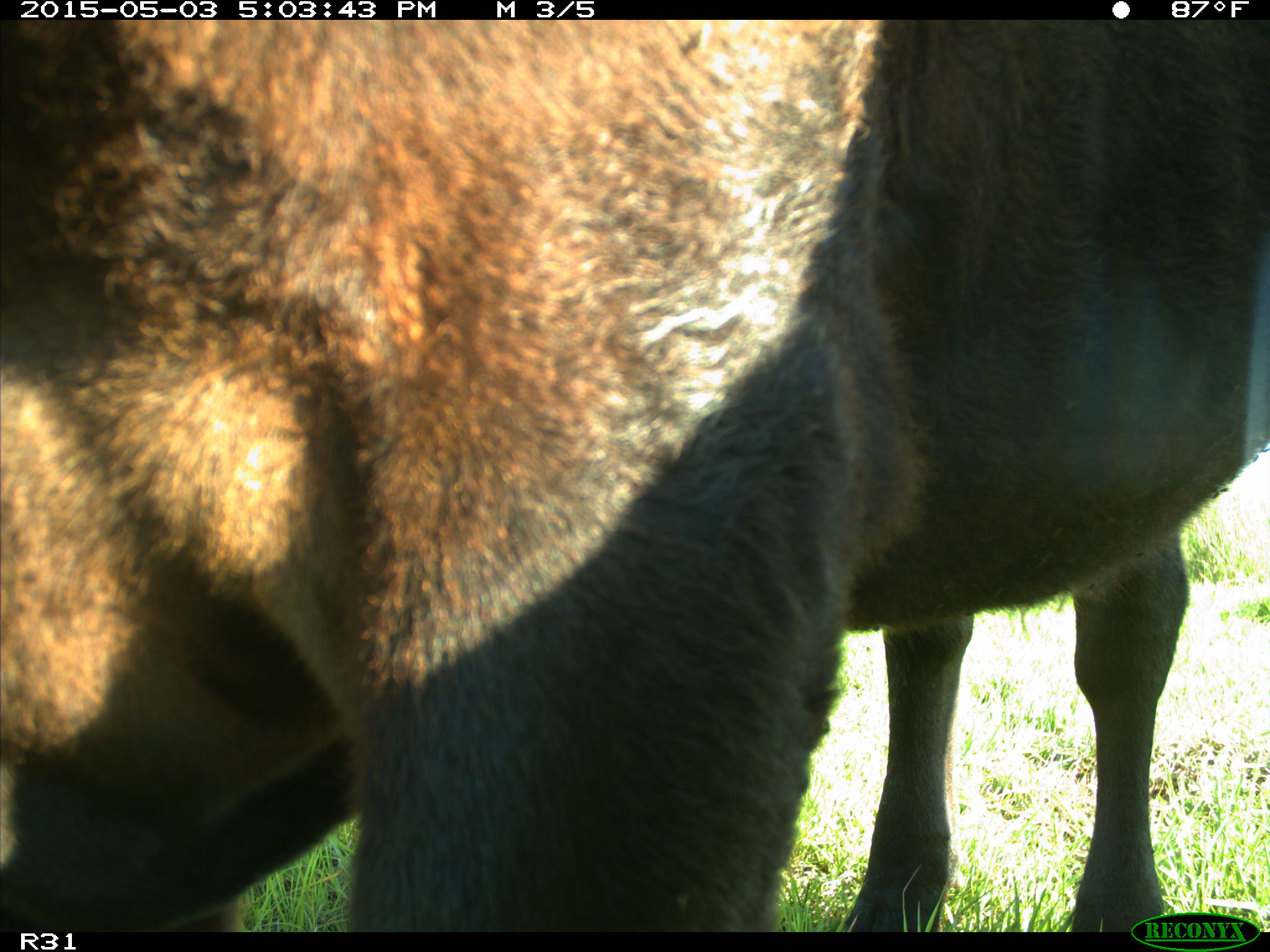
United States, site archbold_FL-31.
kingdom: Animalia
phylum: Chordata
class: Mammalia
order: Artiodactyla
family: Bovidae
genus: Bos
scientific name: Bos taurus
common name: domestic cow